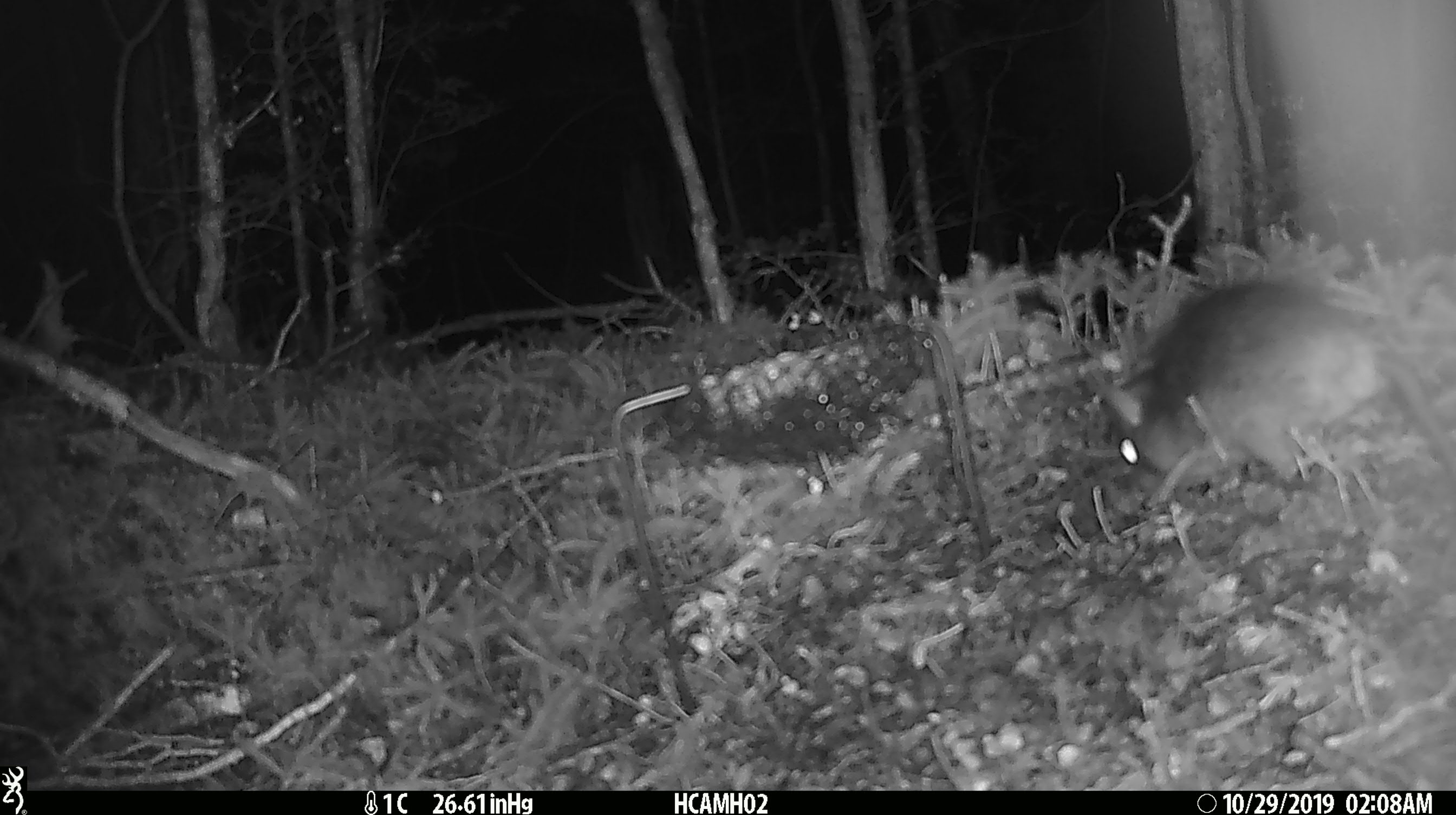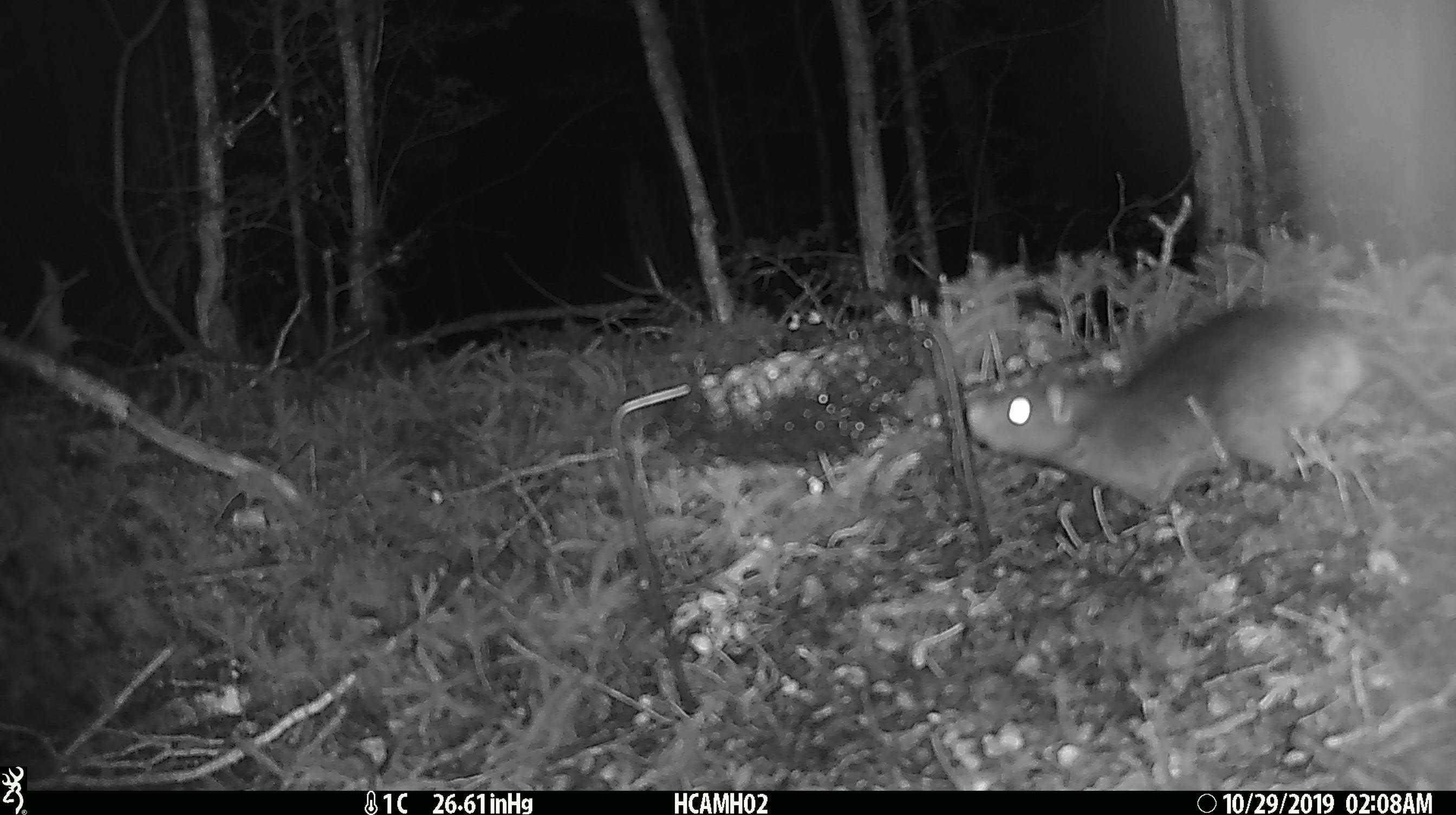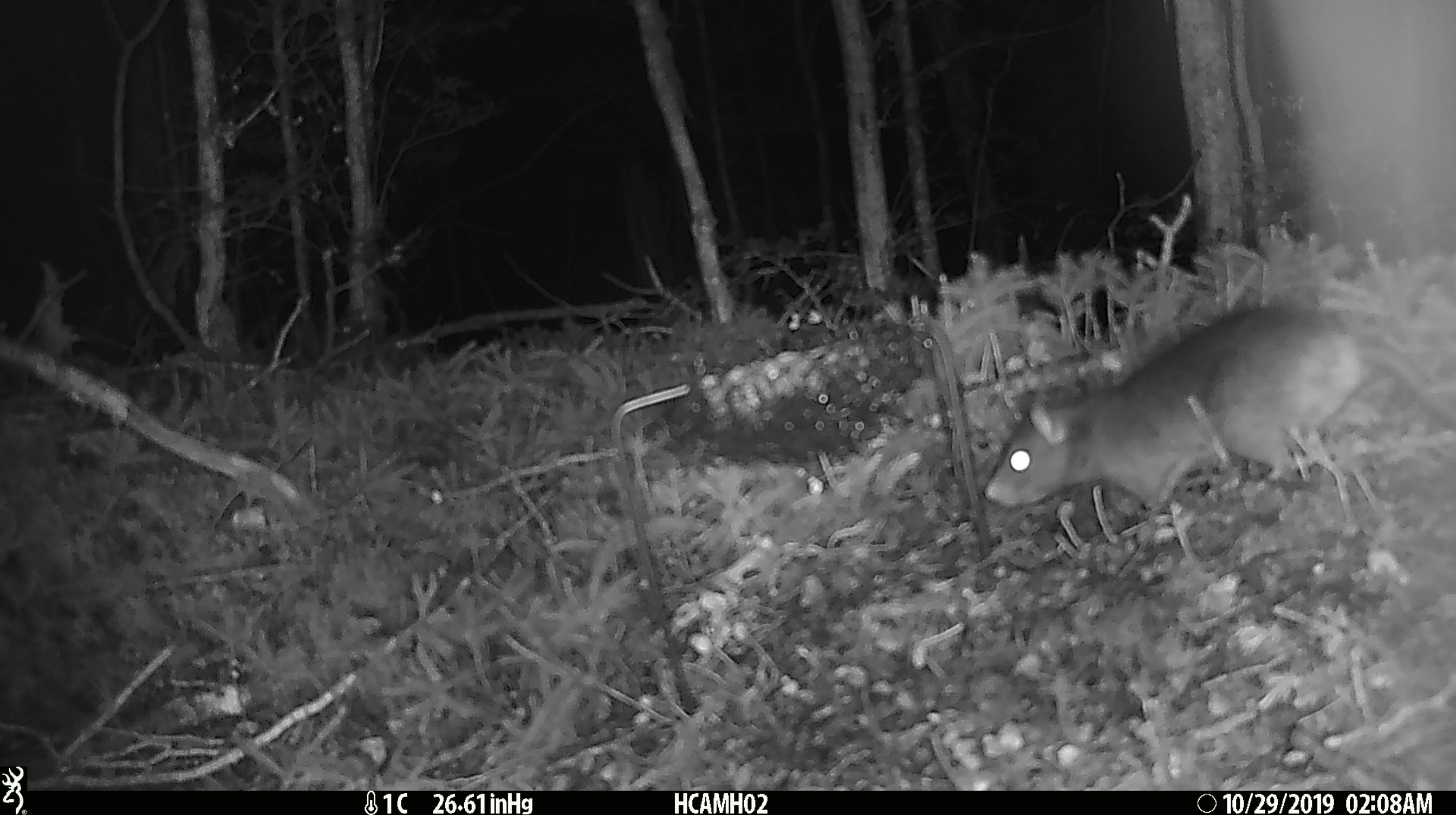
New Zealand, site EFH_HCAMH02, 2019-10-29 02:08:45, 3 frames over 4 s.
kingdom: Animalia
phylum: Chordata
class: Mammalia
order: Rodentia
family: Muridae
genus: Rattus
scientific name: Rattus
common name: rat